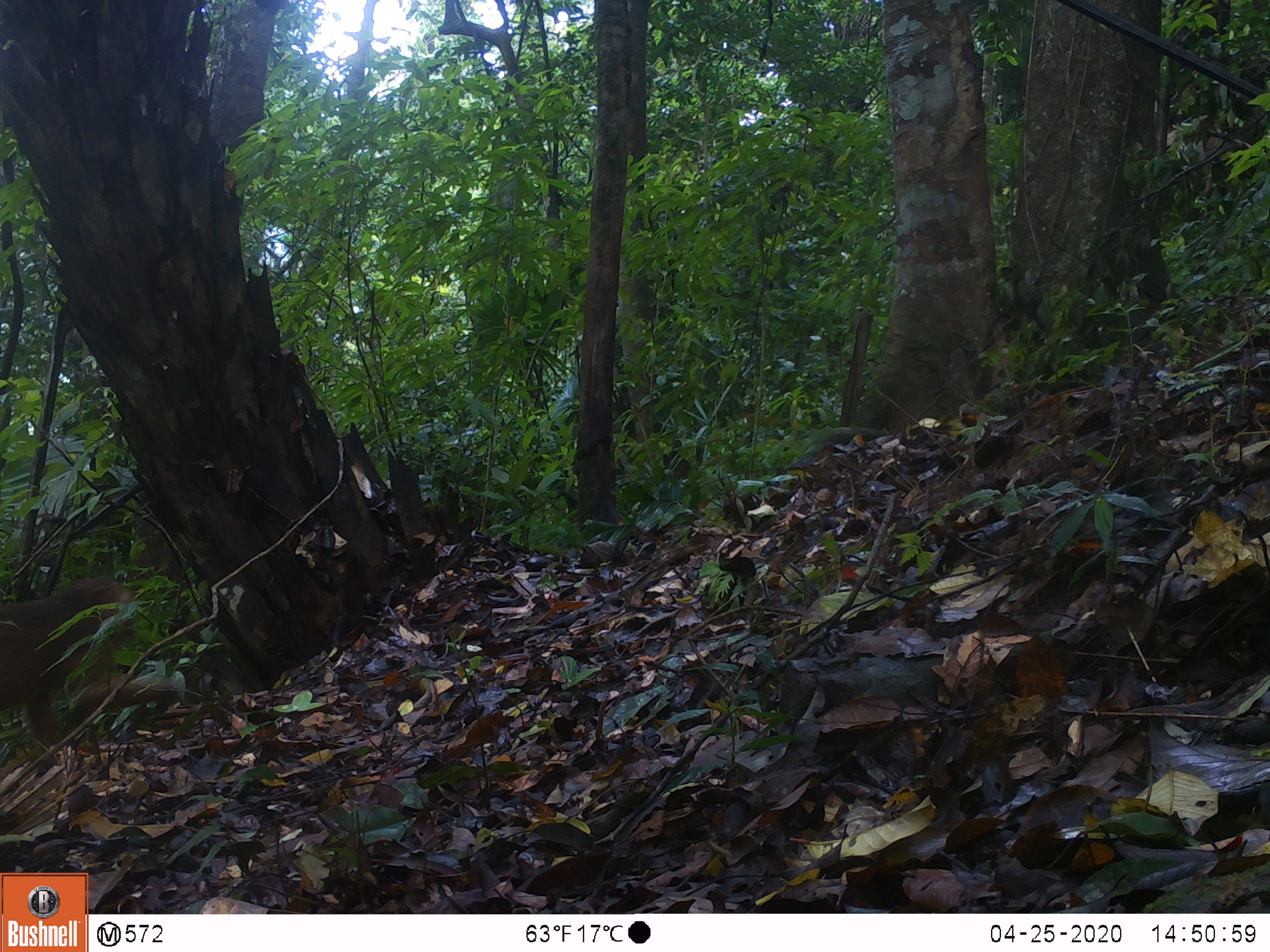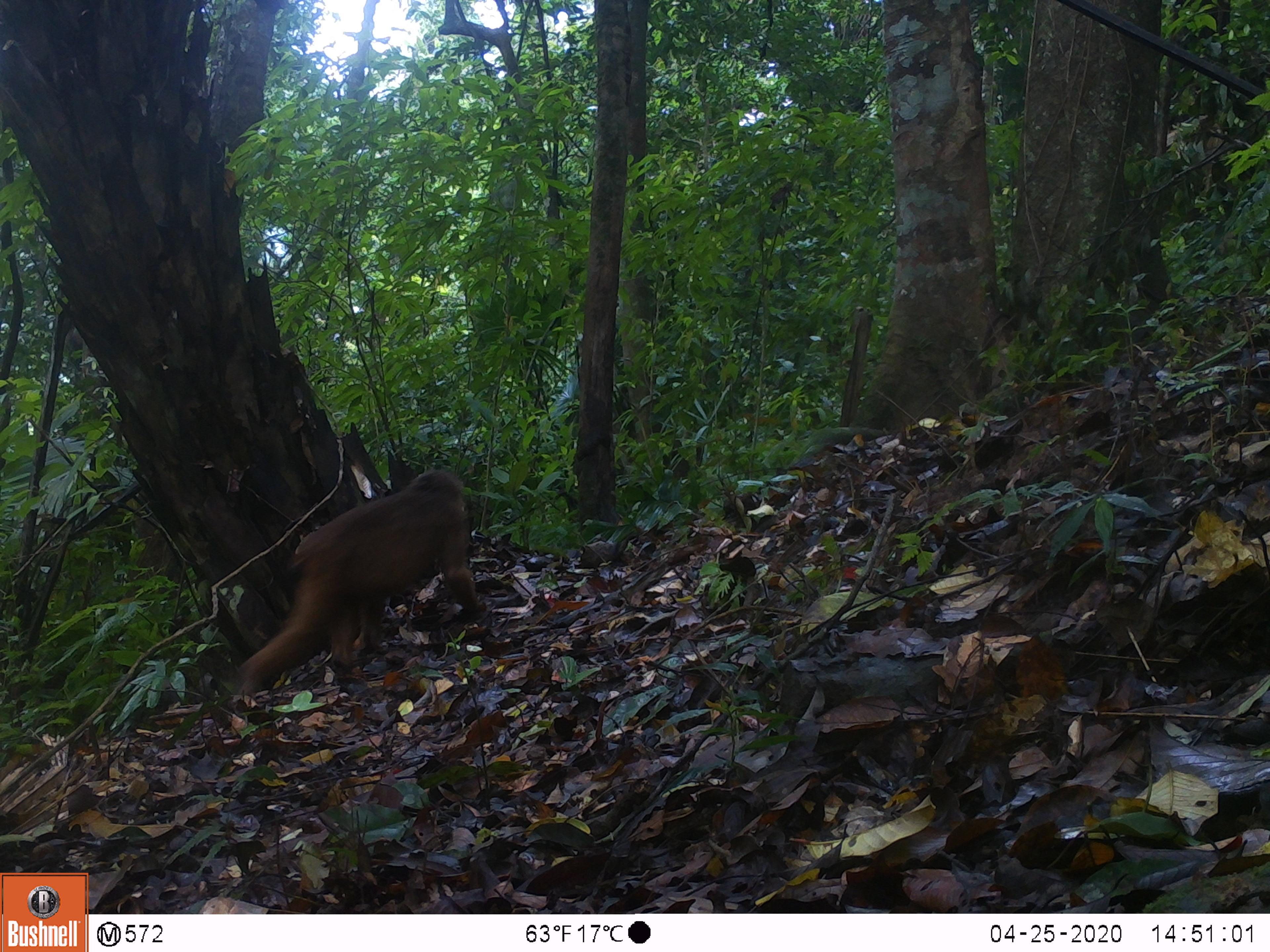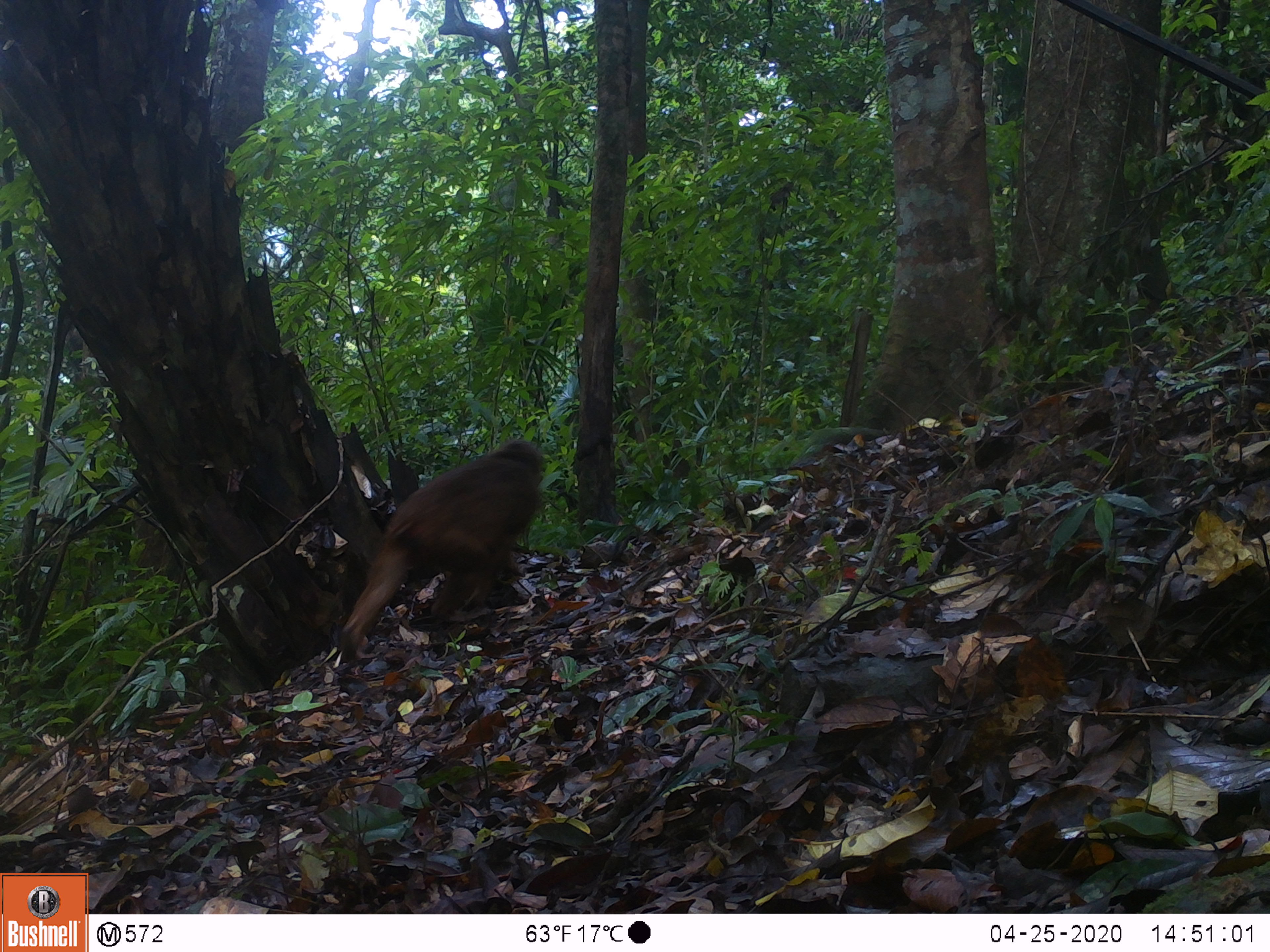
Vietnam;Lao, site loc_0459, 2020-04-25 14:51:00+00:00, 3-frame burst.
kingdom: Animalia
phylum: Chordata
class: Mammalia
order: Primates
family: Cercopithecidae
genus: Macaca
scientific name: Macaca arctoides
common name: stump-tailed macaque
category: stump tailed macaque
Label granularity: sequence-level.